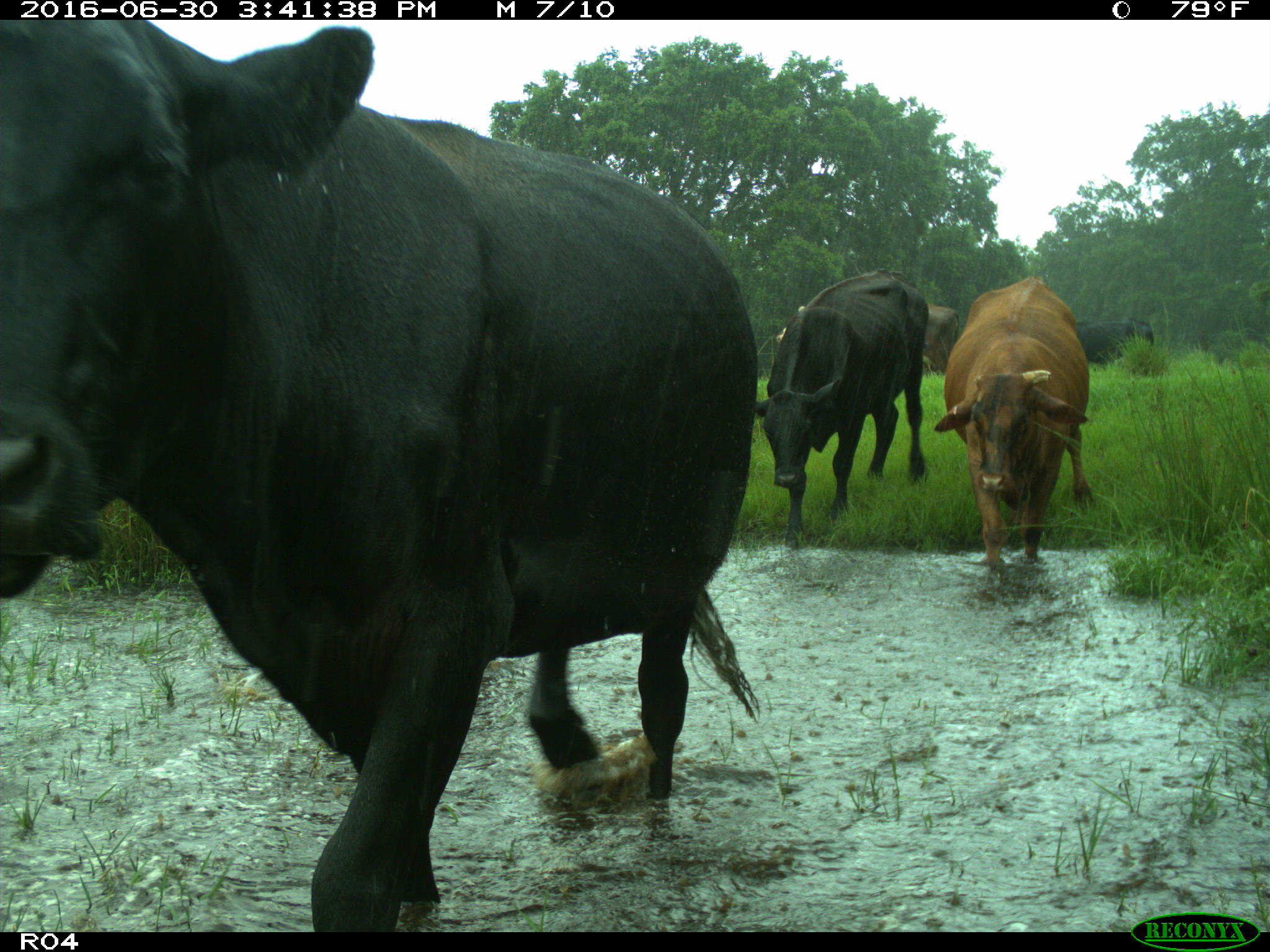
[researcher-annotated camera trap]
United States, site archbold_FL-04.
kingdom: Animalia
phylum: Chordata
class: Mammalia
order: Artiodactyla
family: Bovidae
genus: Bos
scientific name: Bos taurus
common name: domestic cow